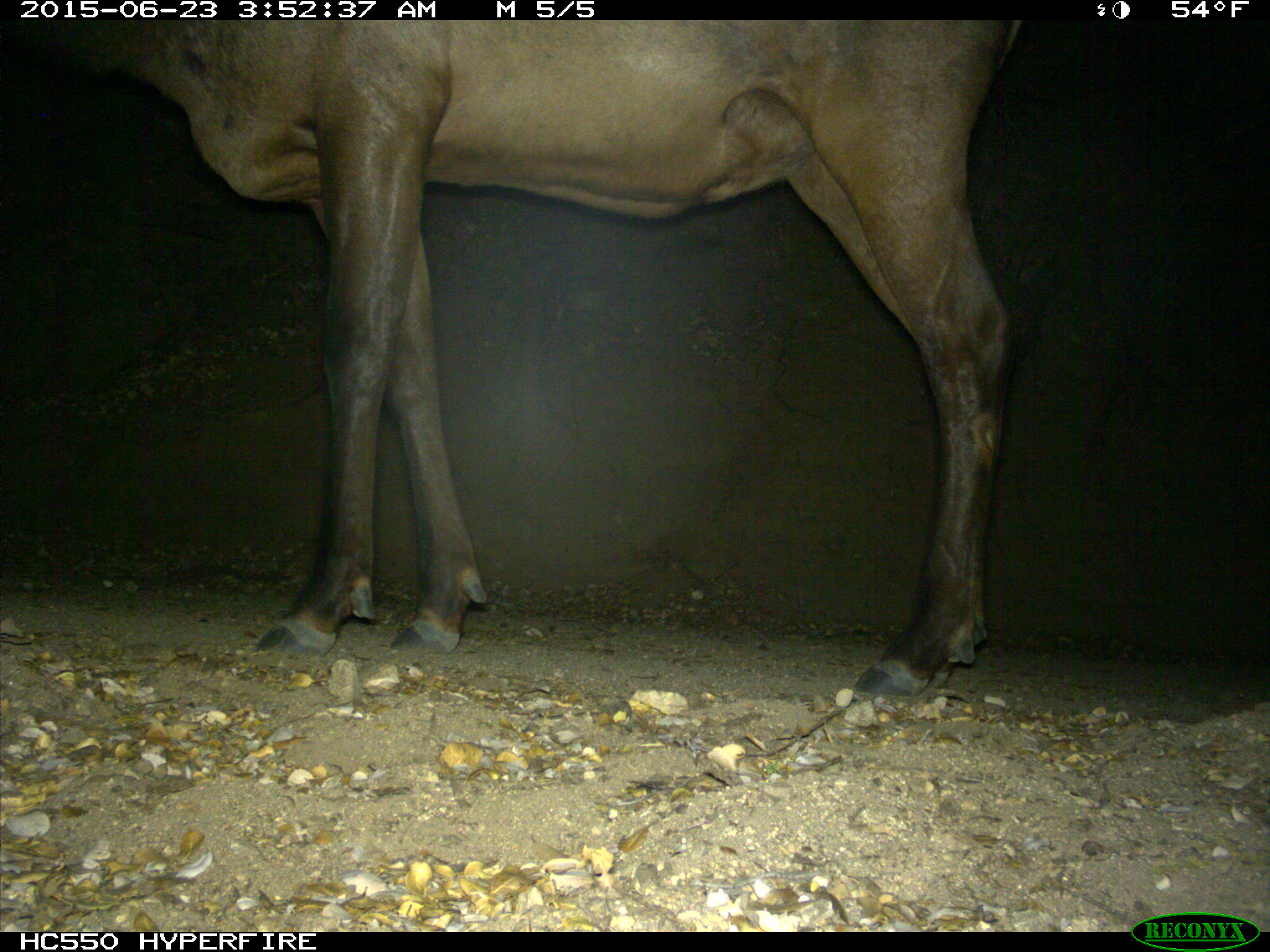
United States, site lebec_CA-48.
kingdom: Animalia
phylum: Chordata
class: Mammalia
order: Artiodactyla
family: Cervidae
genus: Cervus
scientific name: Cervus canadensis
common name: elk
Cervus canadensis (elk).